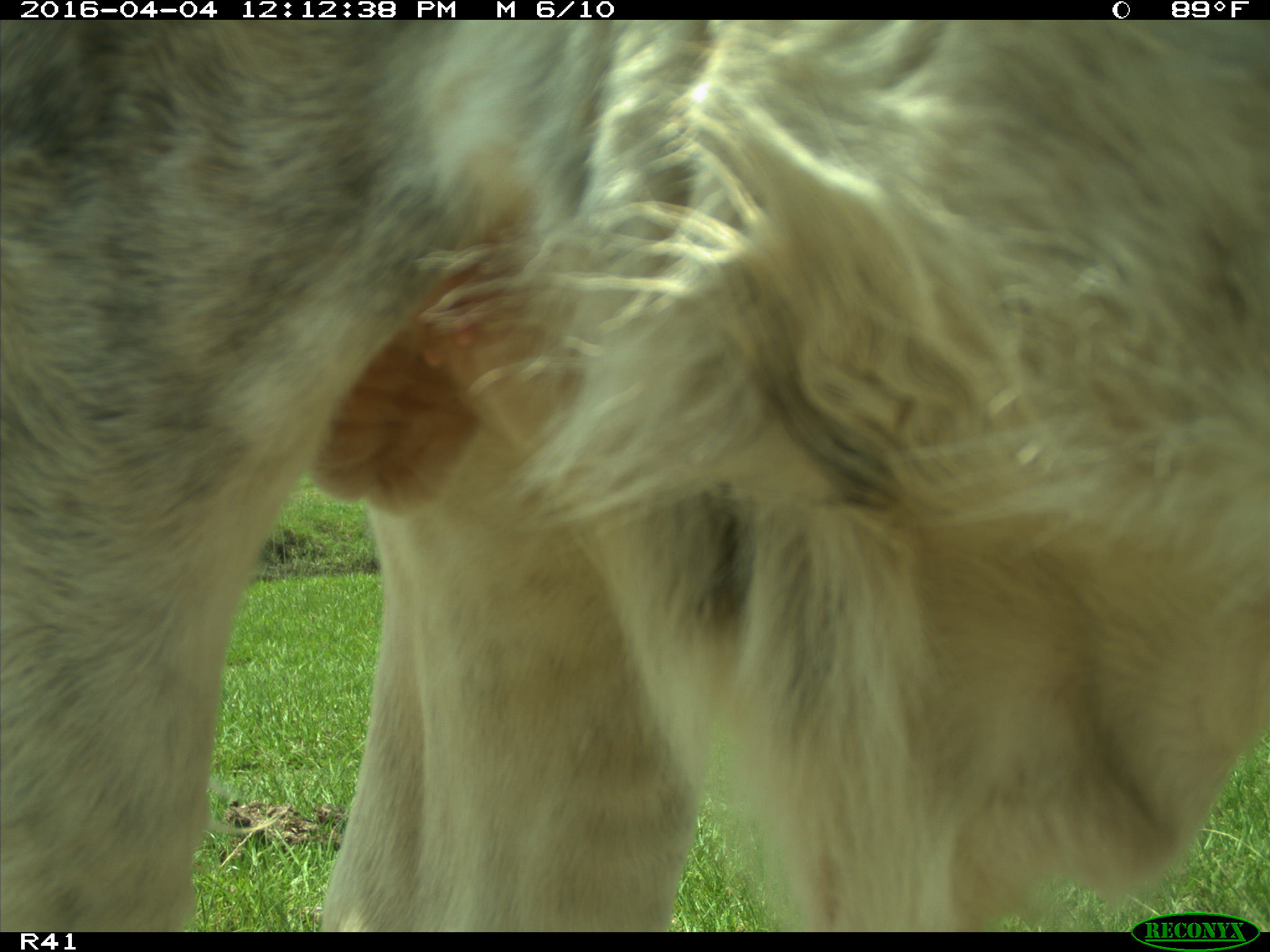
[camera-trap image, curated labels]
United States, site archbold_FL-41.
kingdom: Animalia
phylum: Chordata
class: Mammalia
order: Artiodactyla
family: Bovidae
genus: Bos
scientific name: Bos taurus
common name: domestic cow